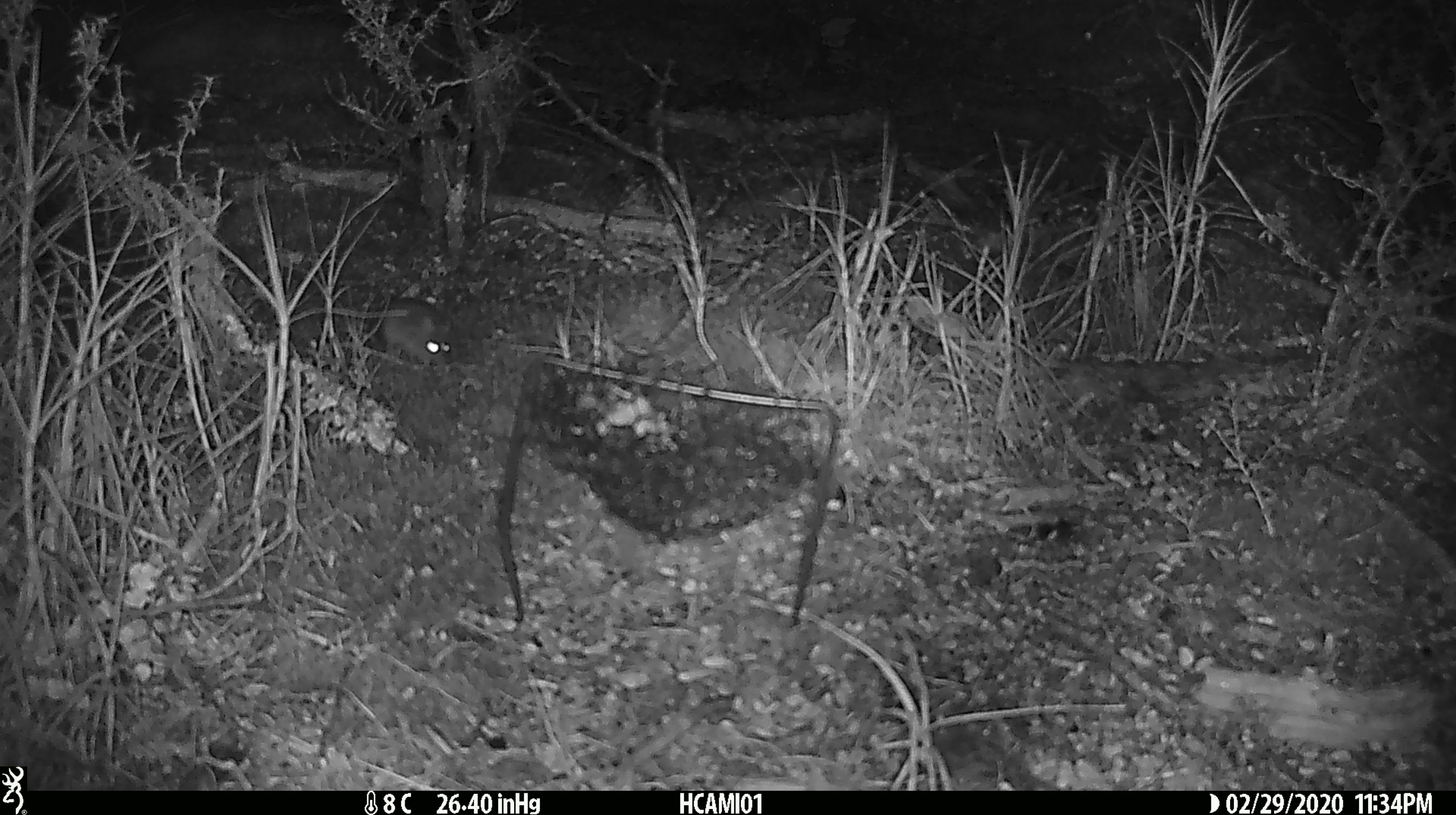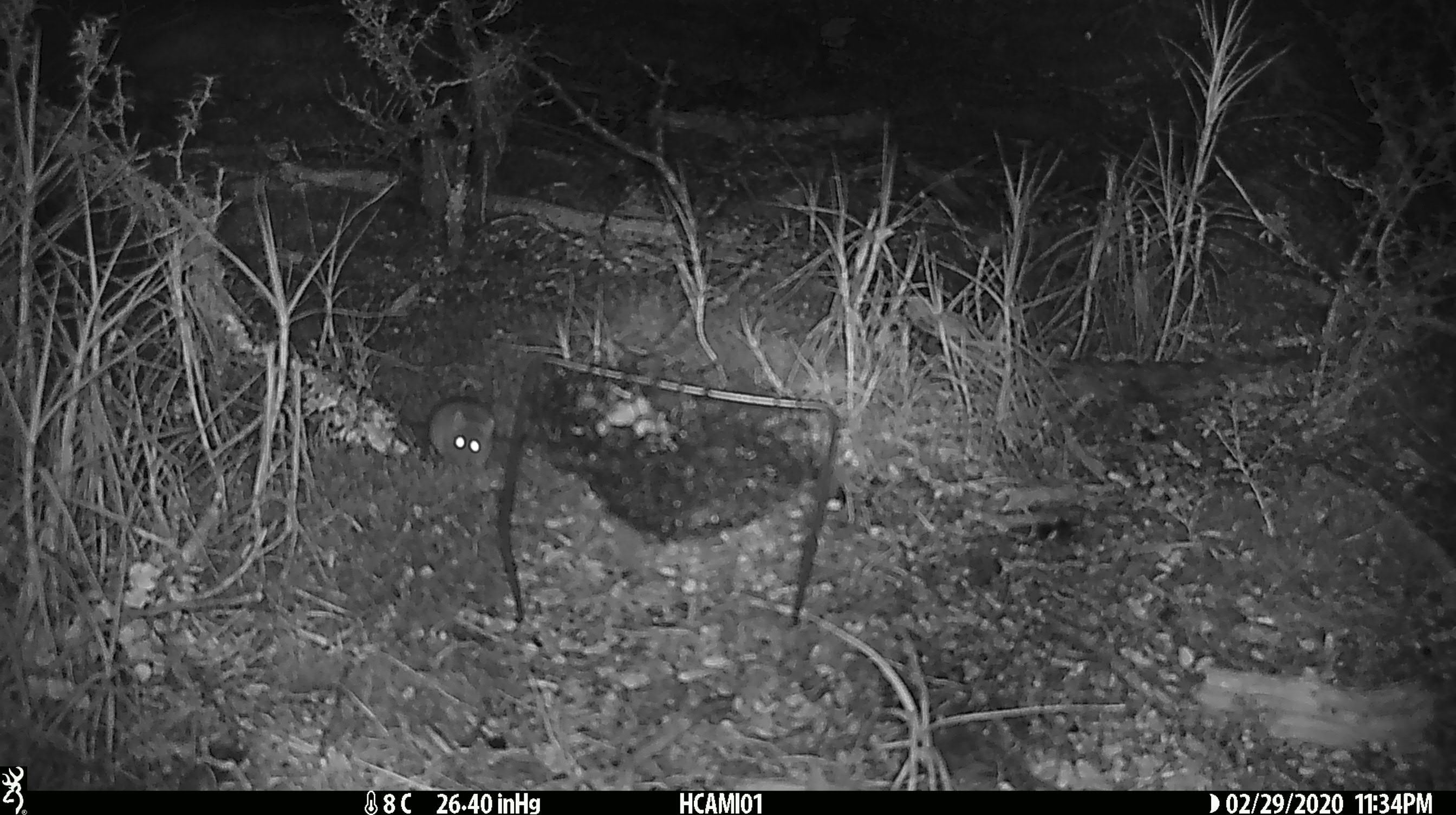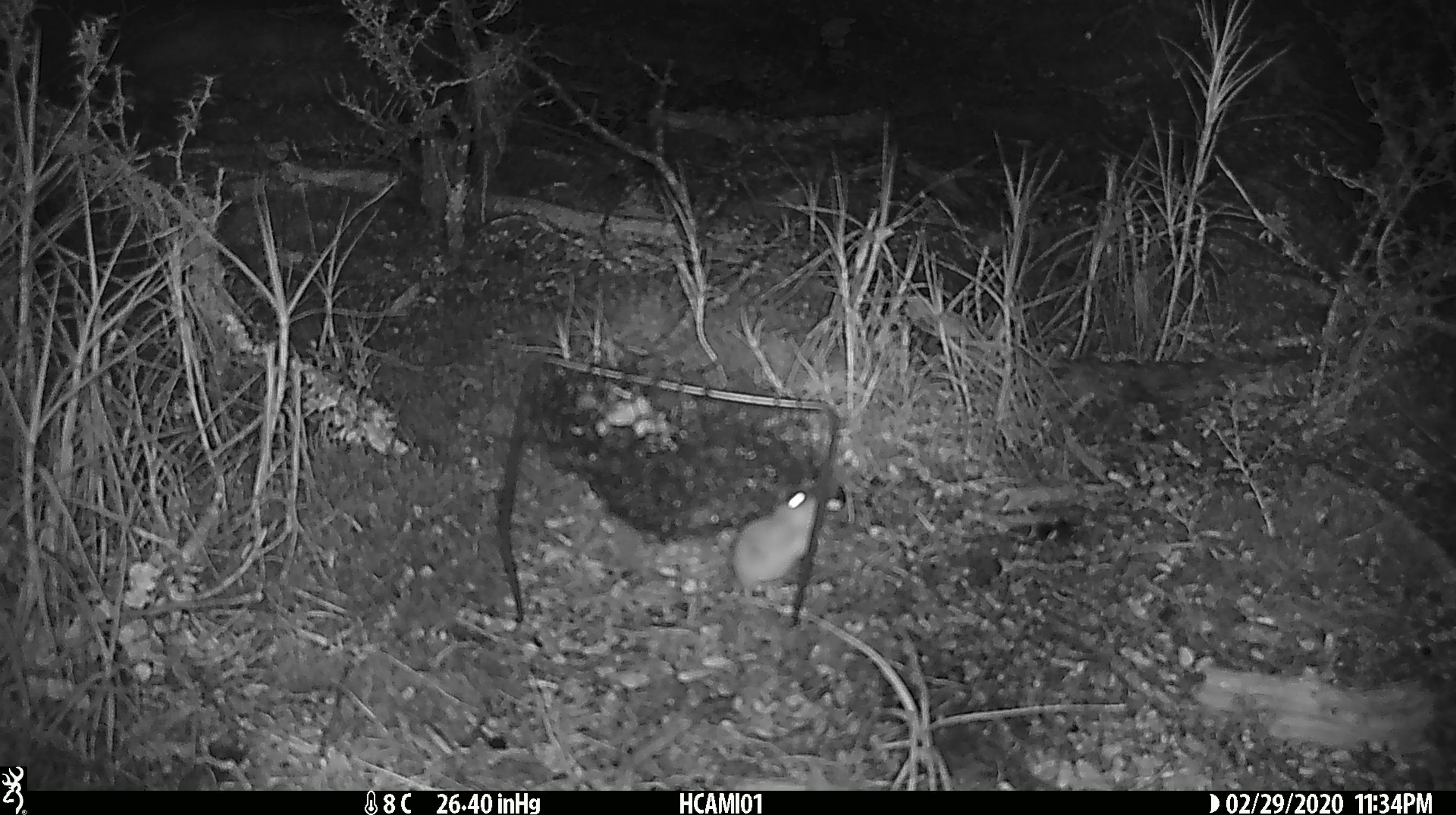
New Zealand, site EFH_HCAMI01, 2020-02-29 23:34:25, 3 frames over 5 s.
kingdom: Animalia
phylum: Chordata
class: Mammalia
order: Rodentia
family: Muridae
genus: Mus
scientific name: Mus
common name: mouse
Mouse (Mus).